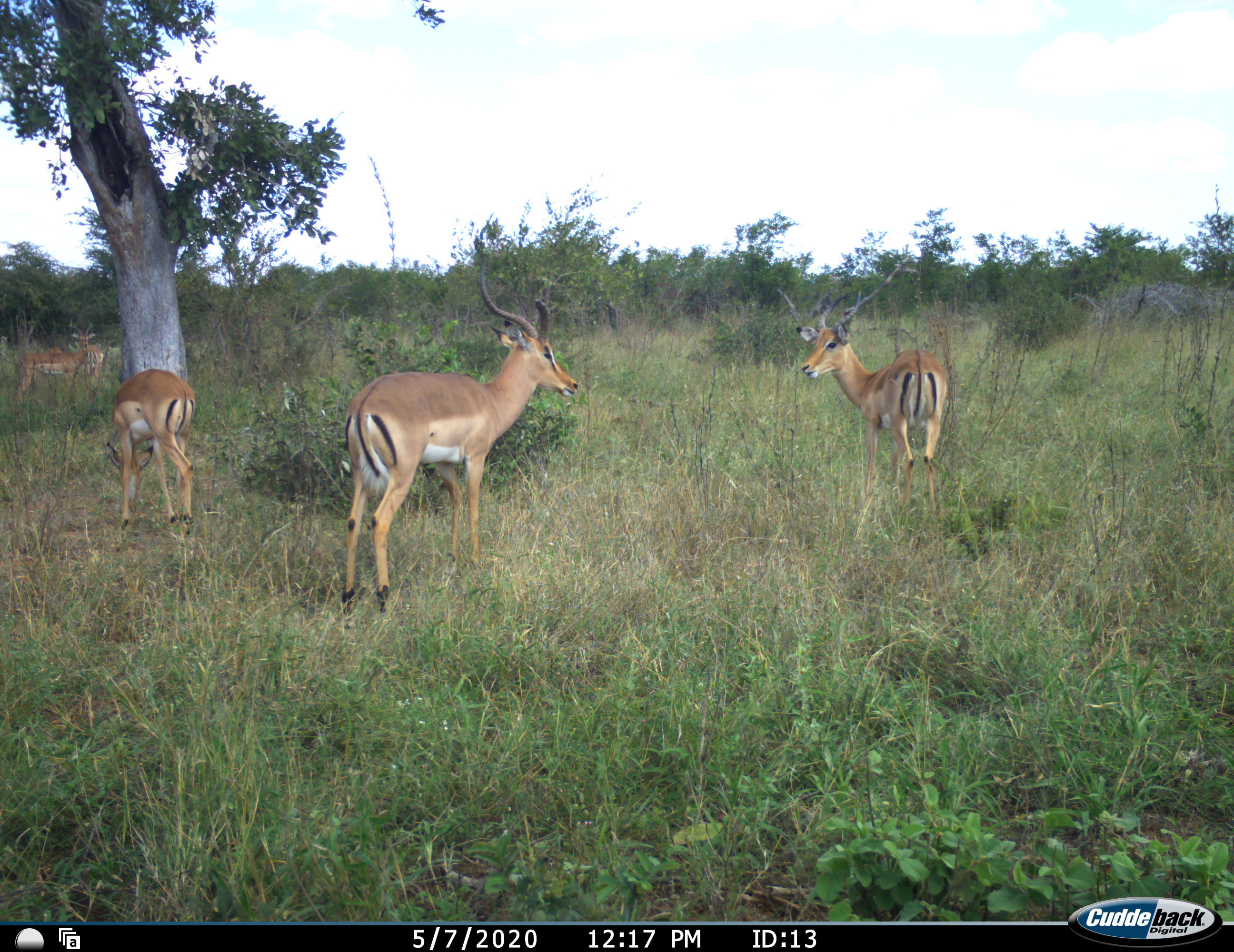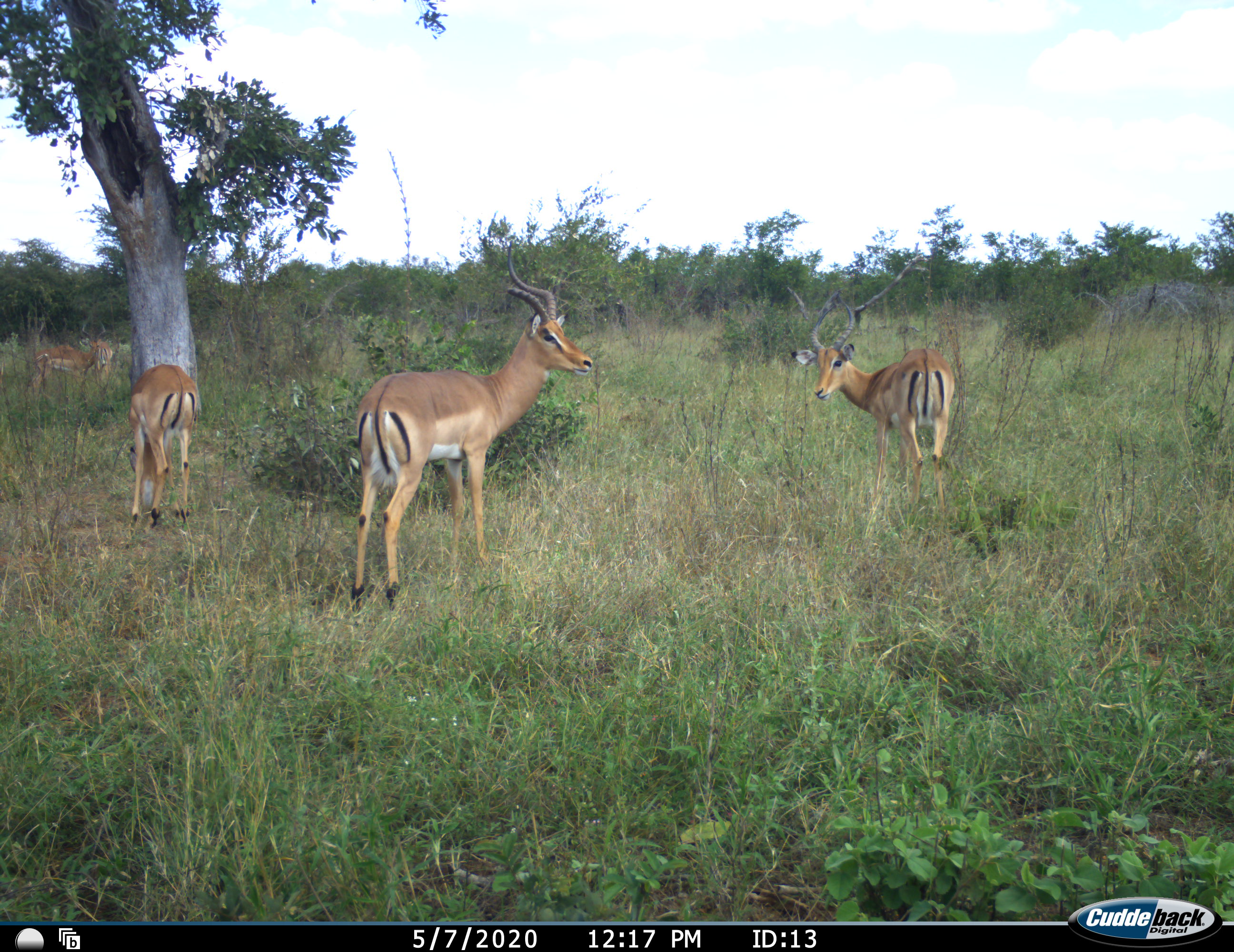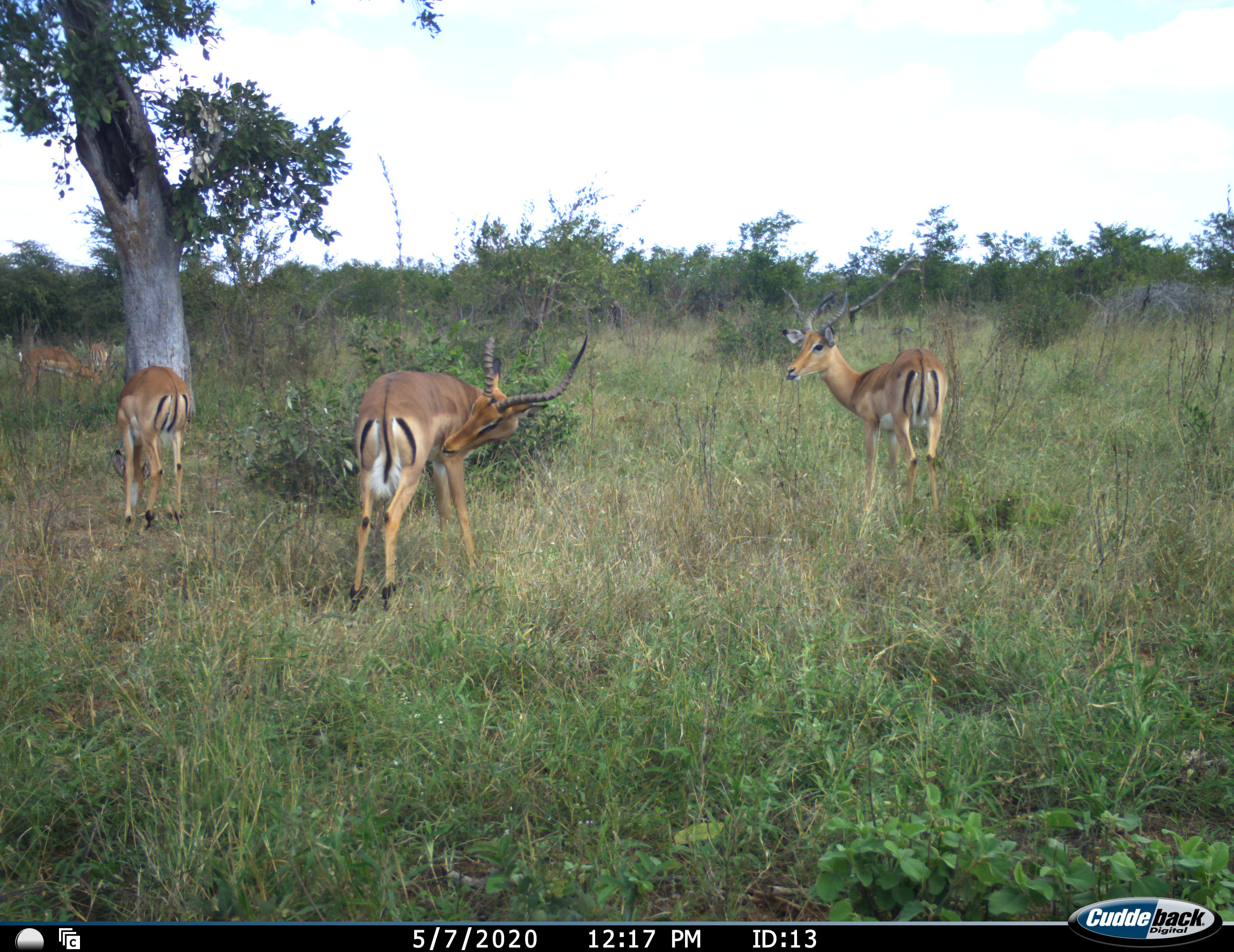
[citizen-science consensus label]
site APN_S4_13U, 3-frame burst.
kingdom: Animalia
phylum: Chordata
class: Mammalia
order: Artiodactyla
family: Bovidae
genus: Aepyceros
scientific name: Aepyceros melampus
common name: impala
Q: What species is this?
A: Impala (Aepyceros melampus).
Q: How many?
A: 5.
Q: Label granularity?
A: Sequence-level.